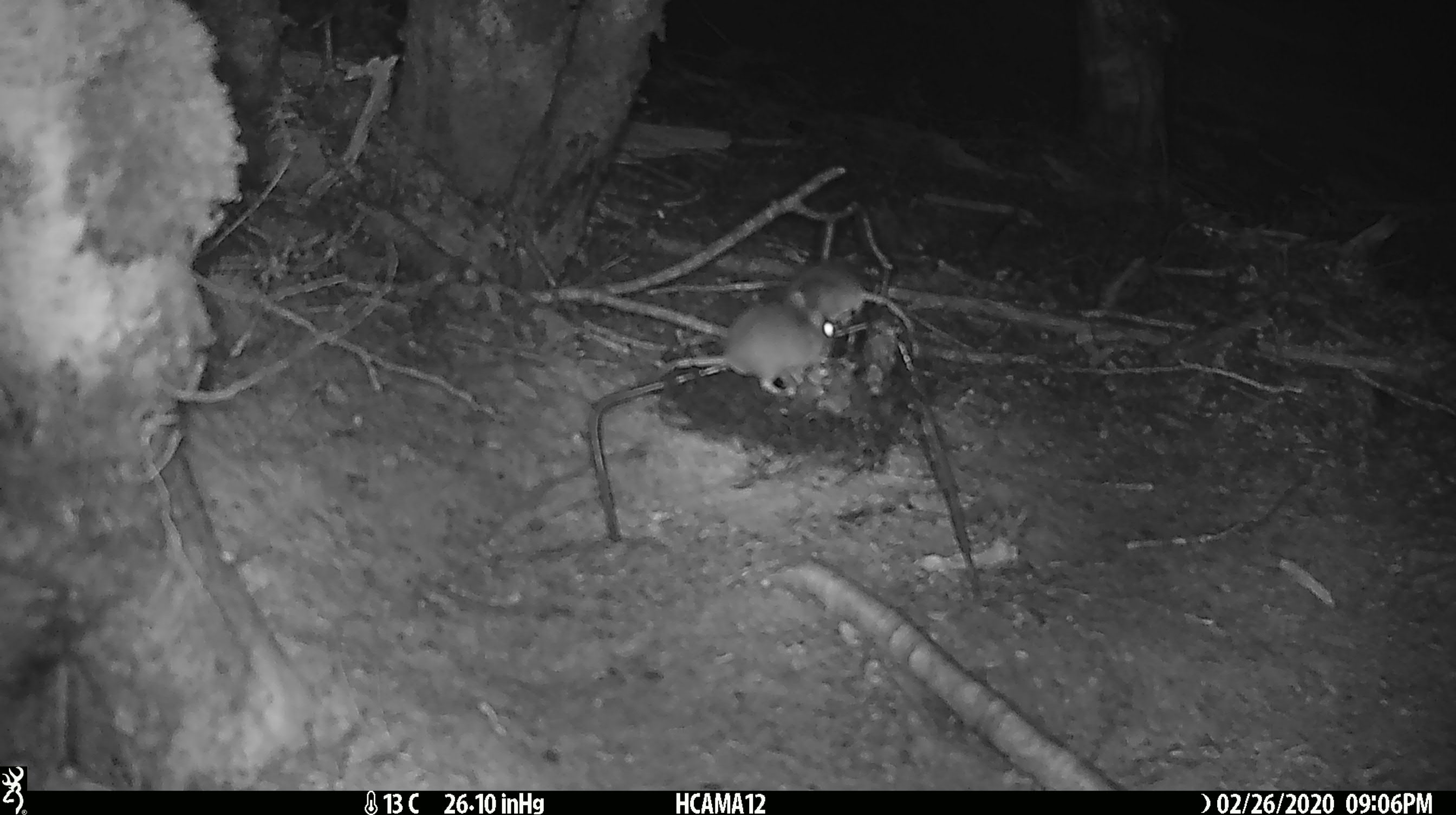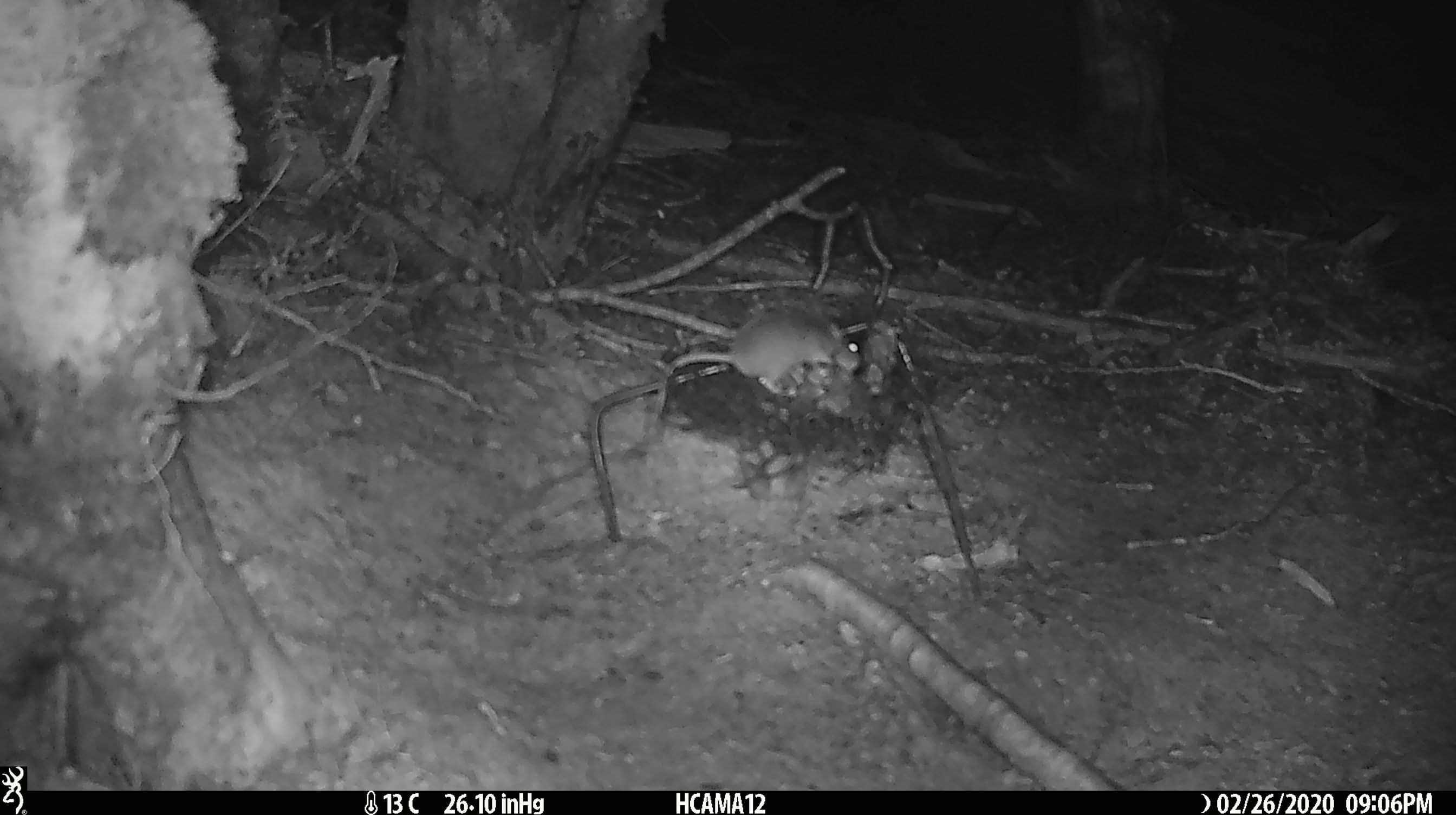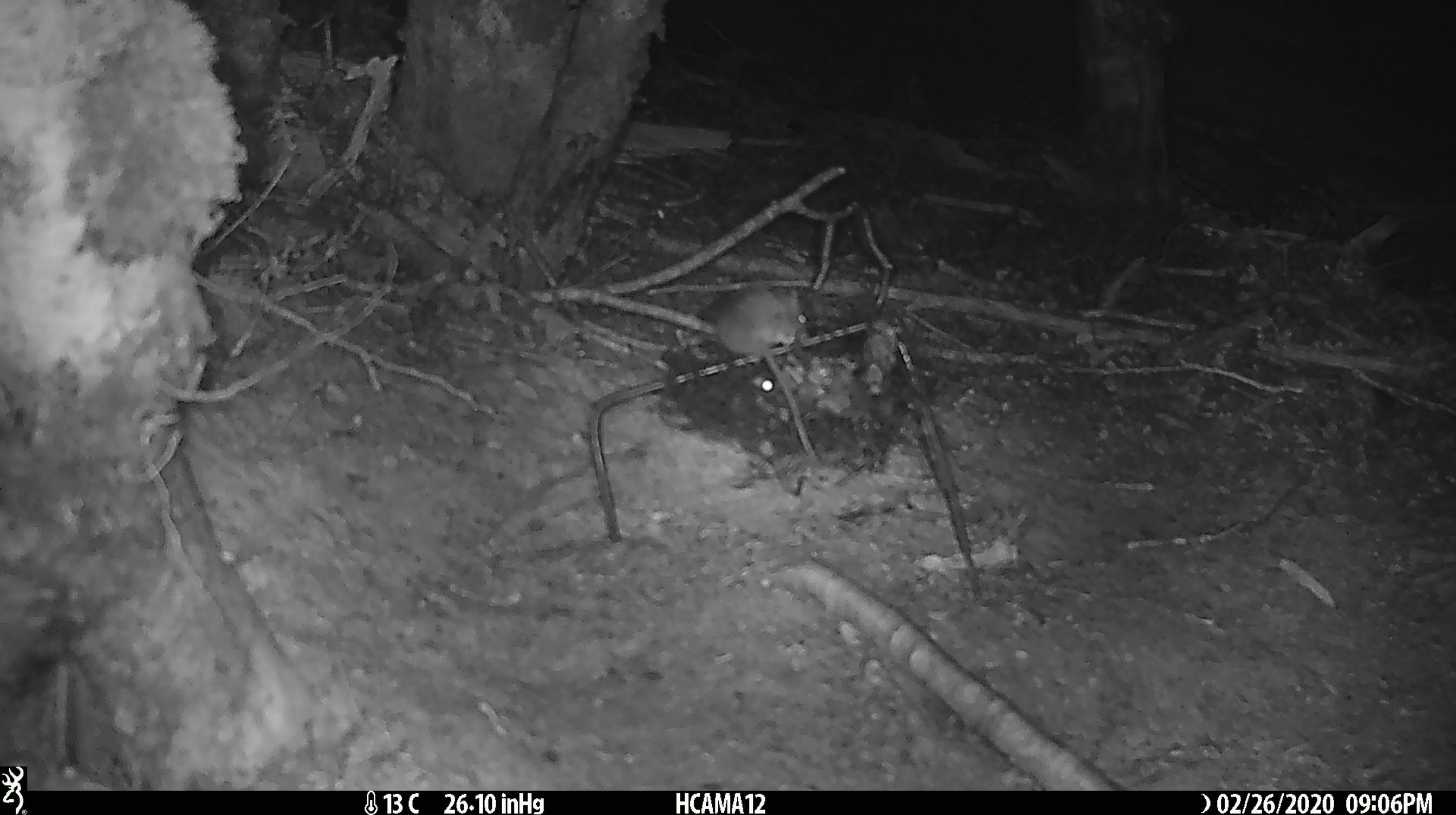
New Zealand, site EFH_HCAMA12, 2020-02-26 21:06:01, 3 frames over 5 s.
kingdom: Animalia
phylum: Chordata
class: Mammalia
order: Rodentia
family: Muridae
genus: Mus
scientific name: Mus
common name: mouse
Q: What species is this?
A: Mouse (Mus).